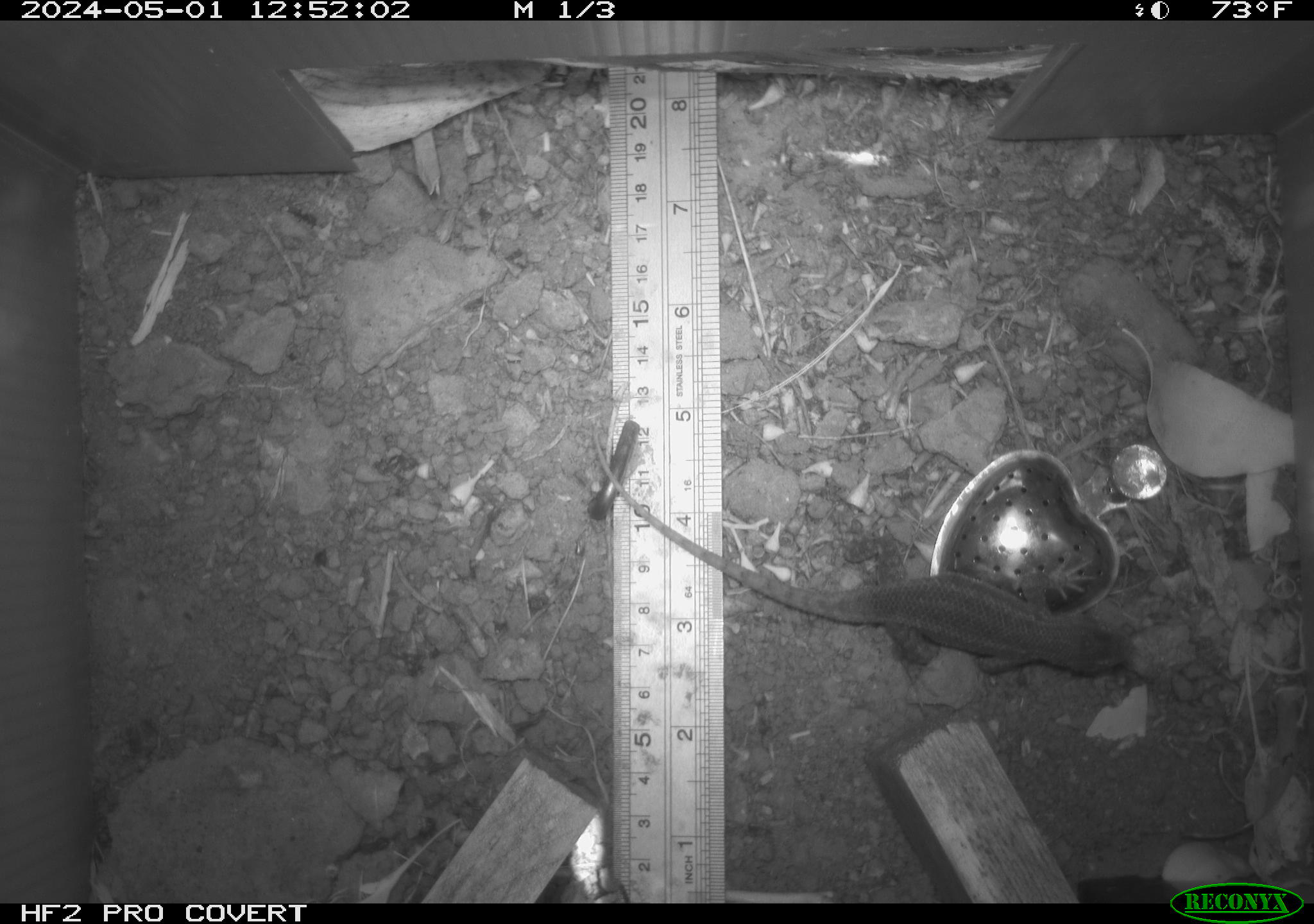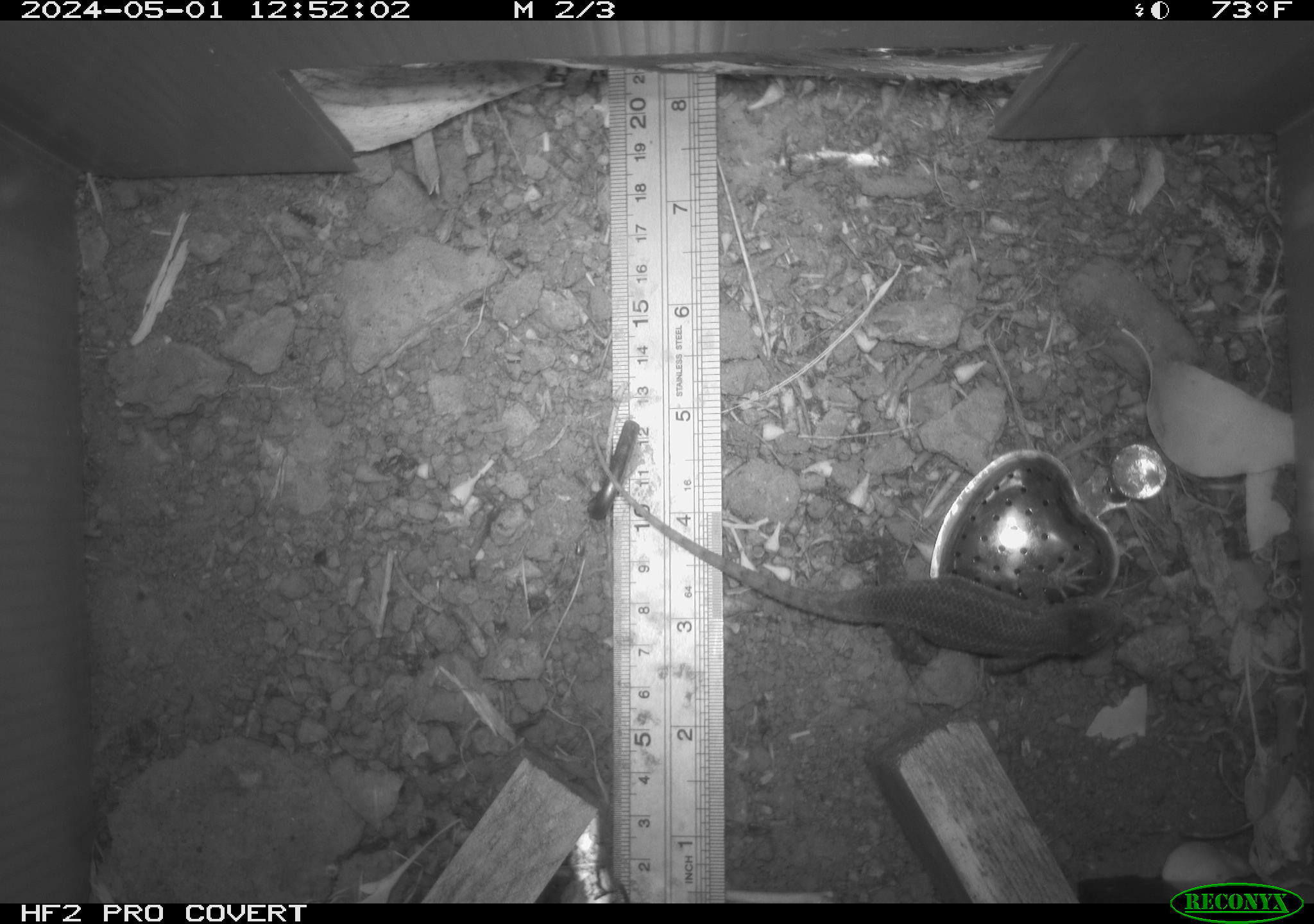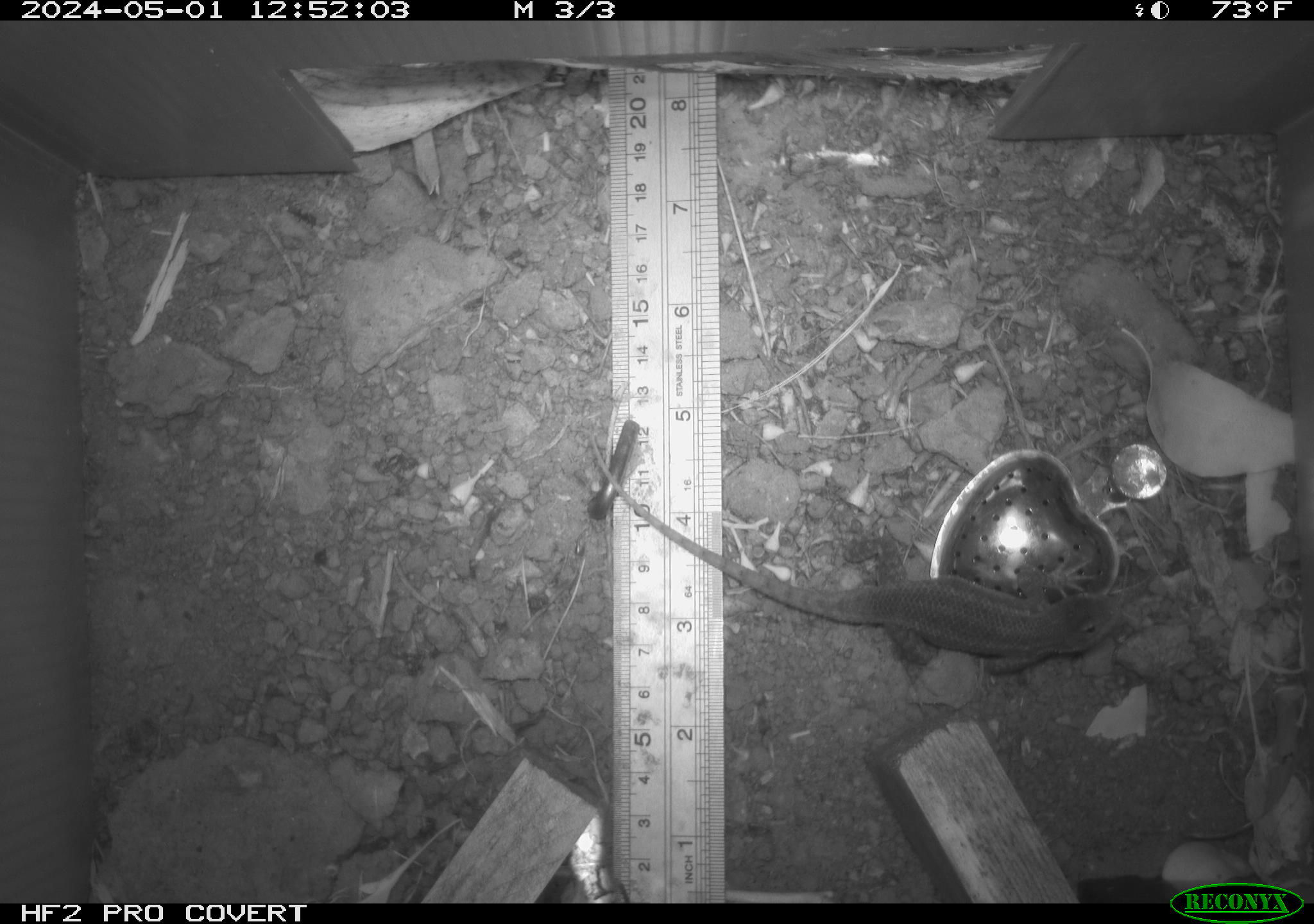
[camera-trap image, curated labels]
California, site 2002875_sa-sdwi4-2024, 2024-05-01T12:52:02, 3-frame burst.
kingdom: Animalia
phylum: Chordata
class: Reptilia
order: Squamata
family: Phrynosomatidae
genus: Sceloporus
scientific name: Sceloporus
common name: spiny lizards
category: sceloporus species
Sceloporus species (spiny lizards) (Sceloporus).